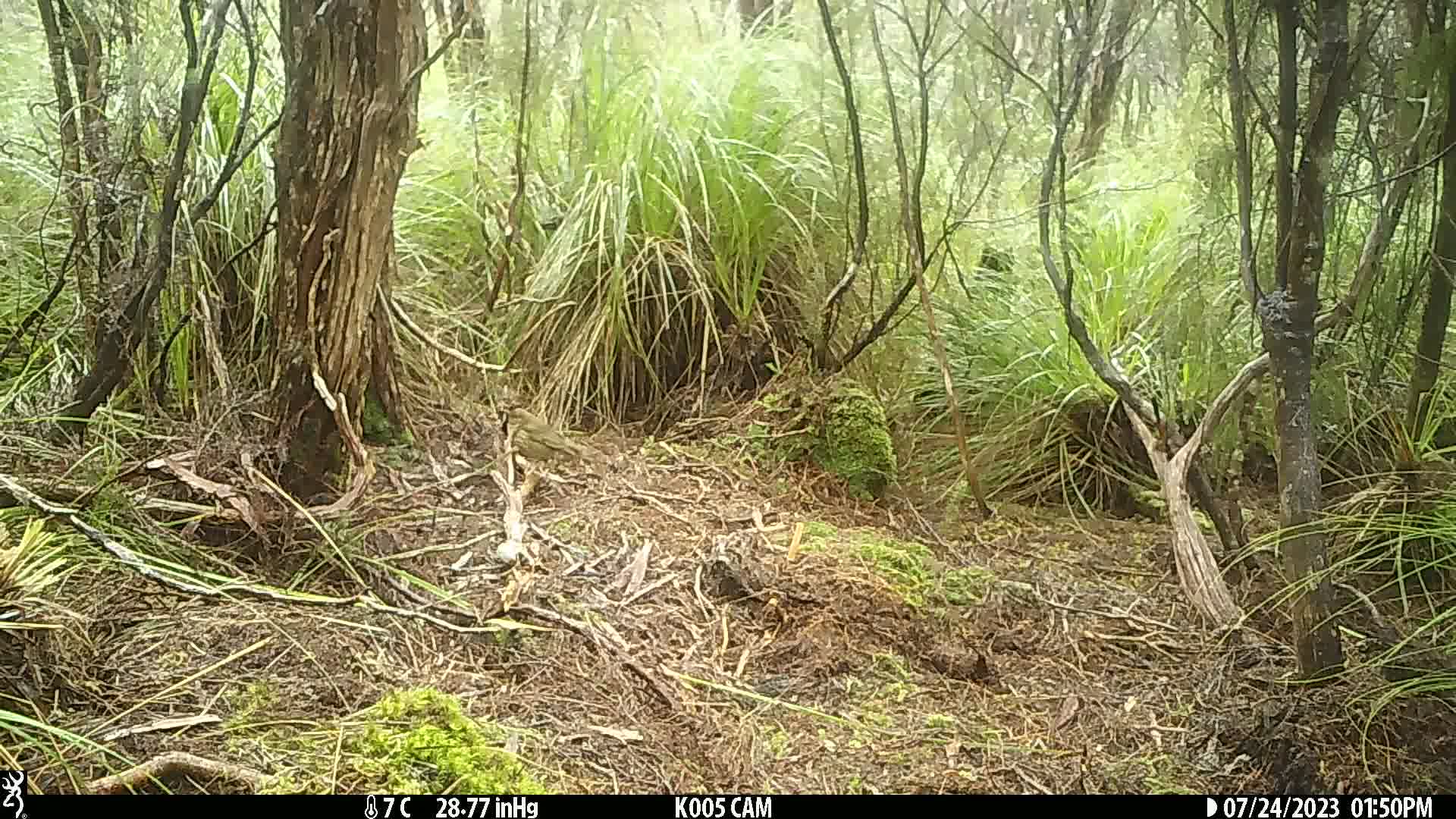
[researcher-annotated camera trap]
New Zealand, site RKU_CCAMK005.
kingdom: Animalia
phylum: Chordata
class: Aves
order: Passeriformes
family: Turdidae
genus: Turdus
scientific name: Turdus philomelos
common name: song thrush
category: thrush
Thrush (song thrush) (Turdus philomelos).